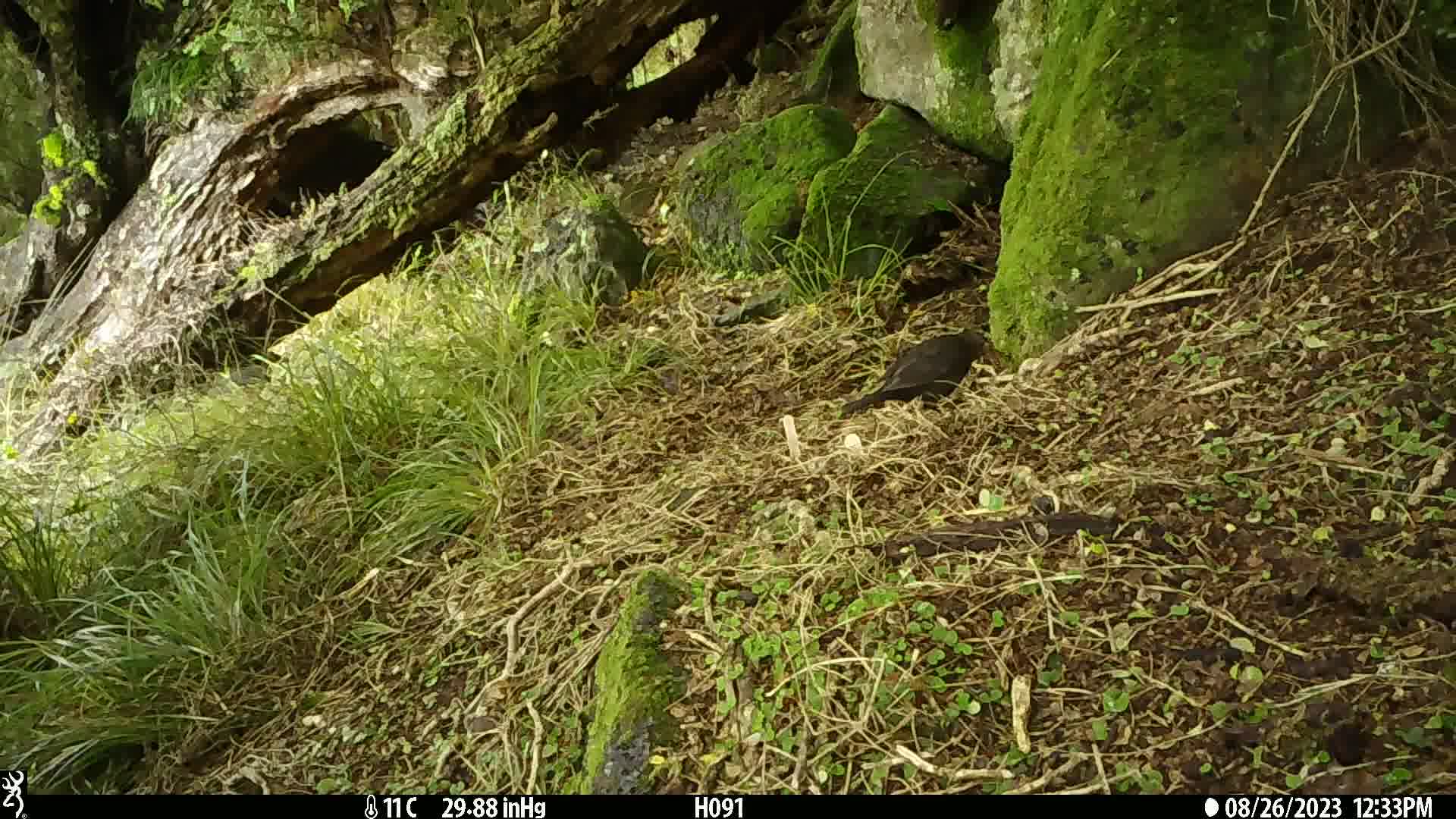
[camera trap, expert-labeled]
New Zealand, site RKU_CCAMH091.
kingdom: Animalia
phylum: Chordata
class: Aves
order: Passeriformes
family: Turdidae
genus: Turdus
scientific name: Turdus merula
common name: eurasian blackbird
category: blackbird